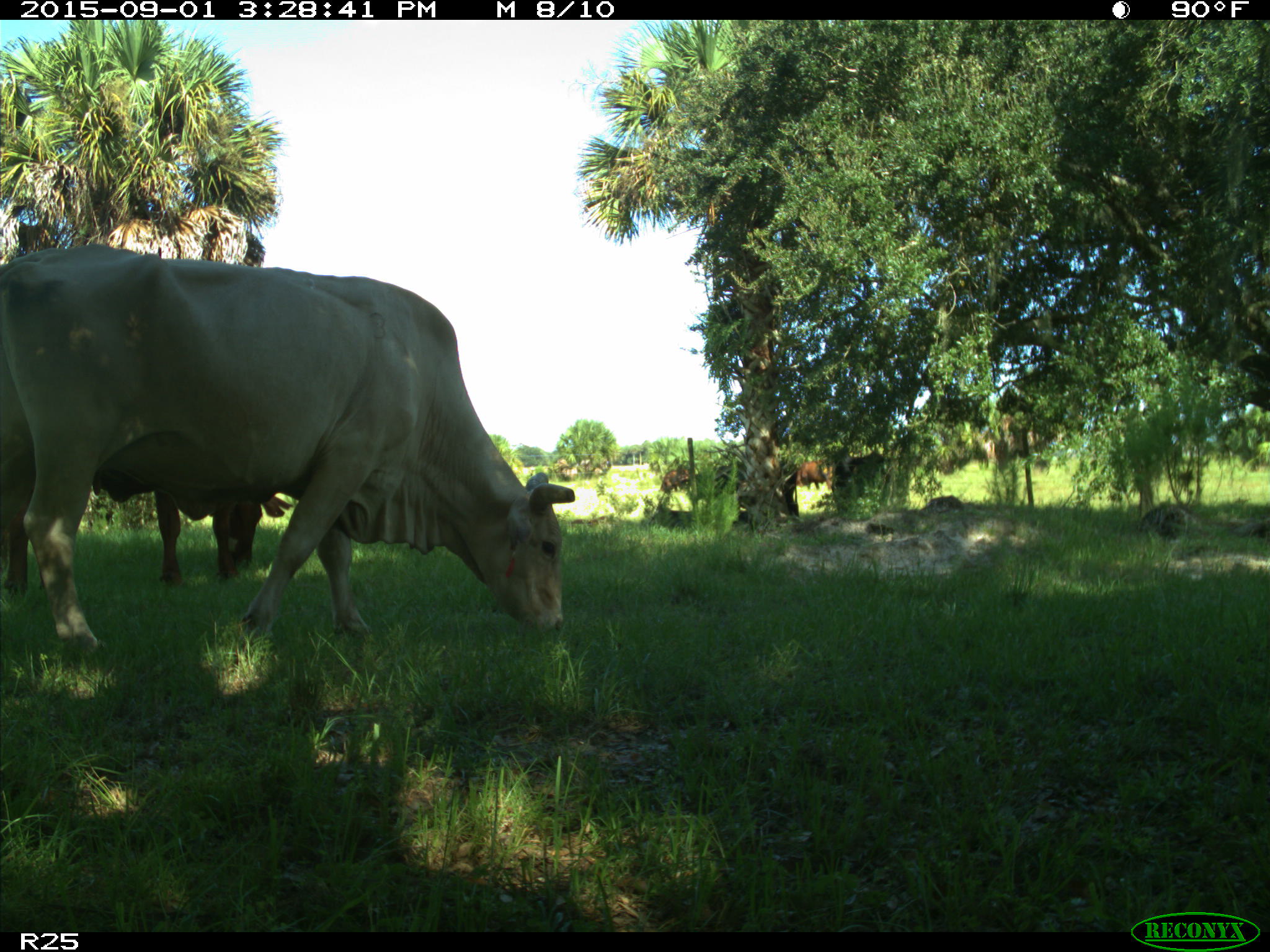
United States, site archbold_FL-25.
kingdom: Animalia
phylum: Chordata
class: Mammalia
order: Artiodactyla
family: Bovidae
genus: Bos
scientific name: Bos taurus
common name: domestic cow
Bos taurus (domestic cow).